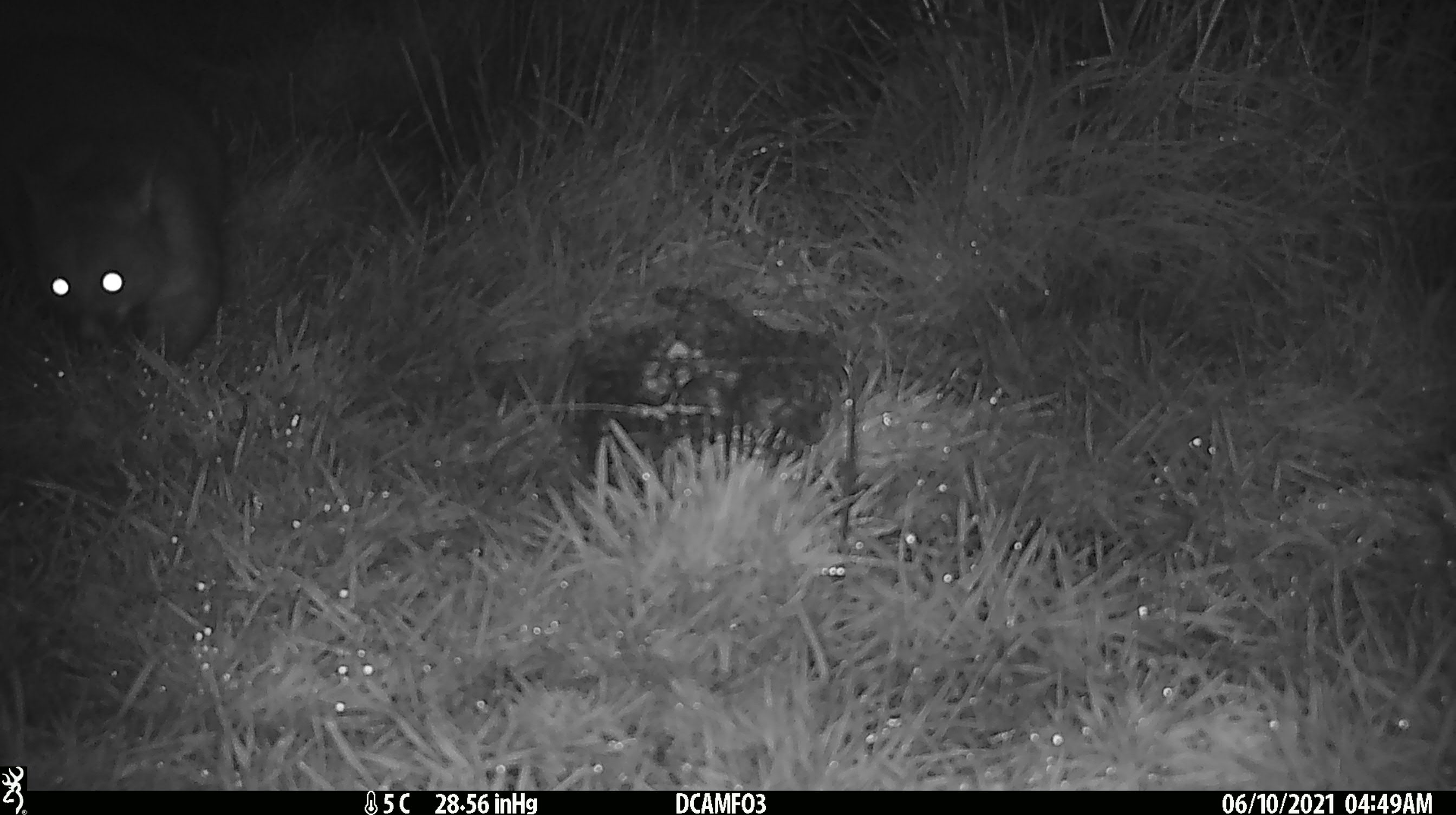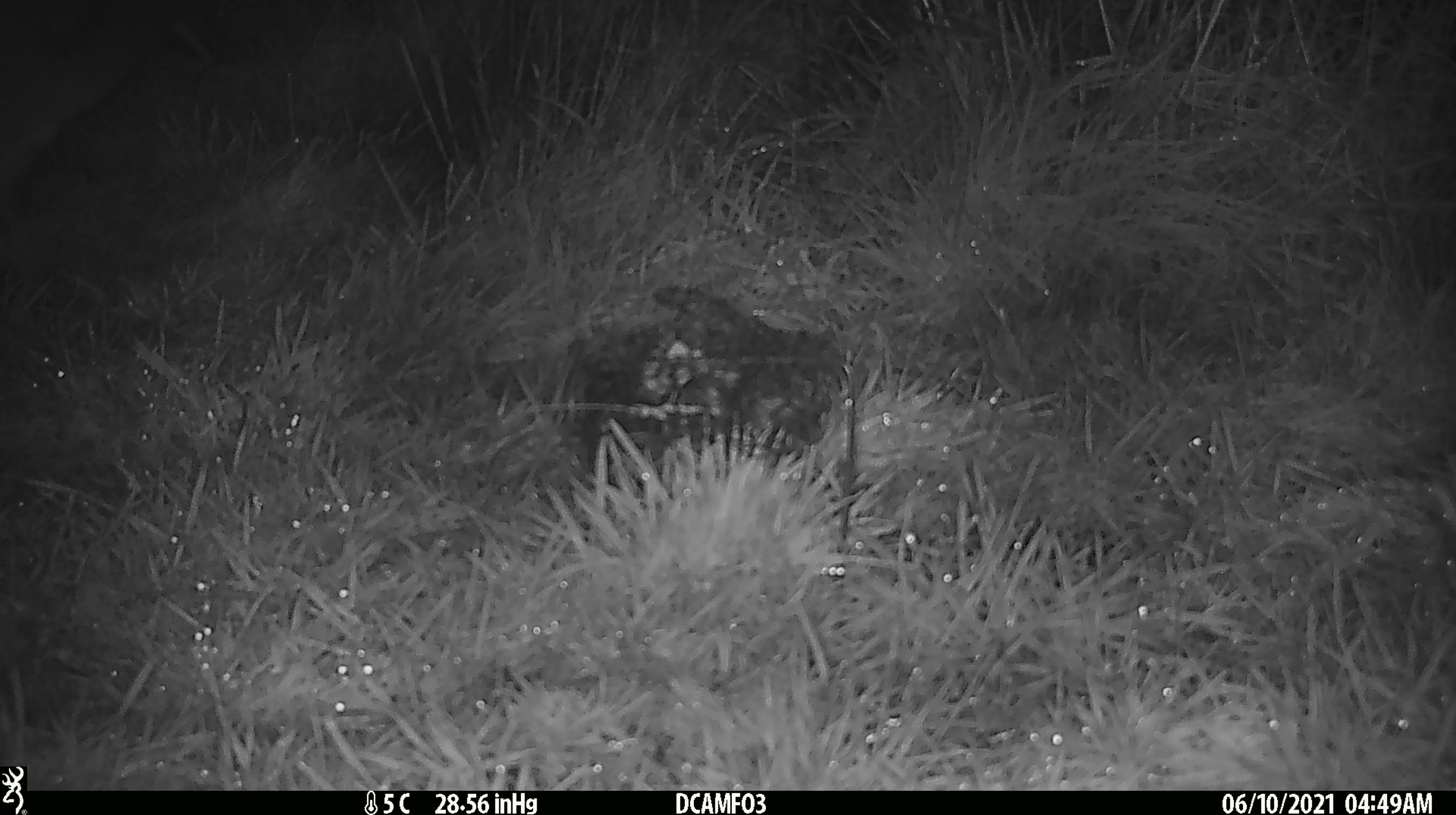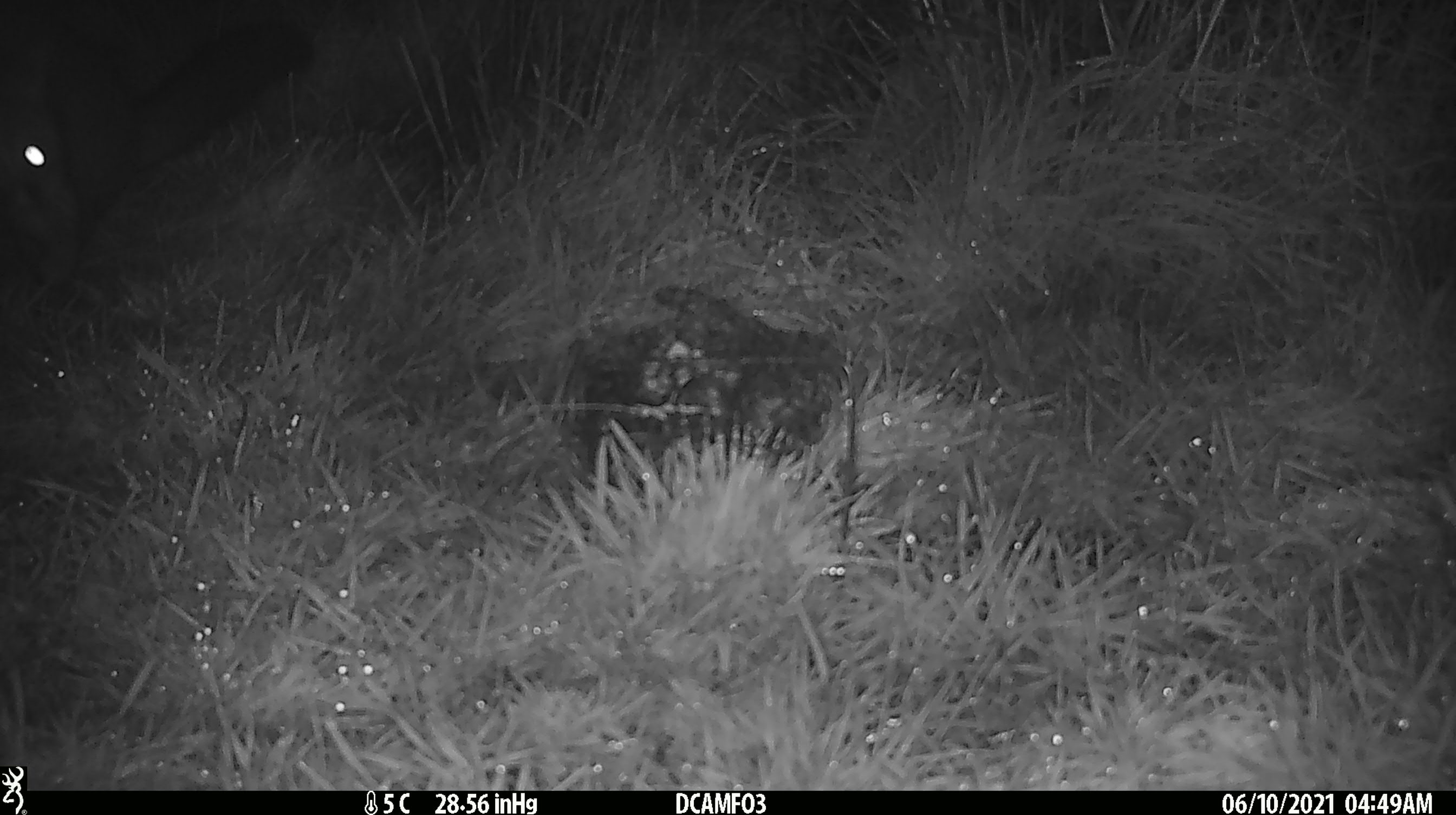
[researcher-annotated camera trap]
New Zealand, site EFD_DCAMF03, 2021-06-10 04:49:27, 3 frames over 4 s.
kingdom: Animalia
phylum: Chordata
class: Mammalia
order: Diprotodontia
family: Phalangeridae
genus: Trichosurus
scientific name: Trichosurus vulpecula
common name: common brushtail possum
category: possum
Possum (common brushtail possum) (Trichosurus vulpecula).